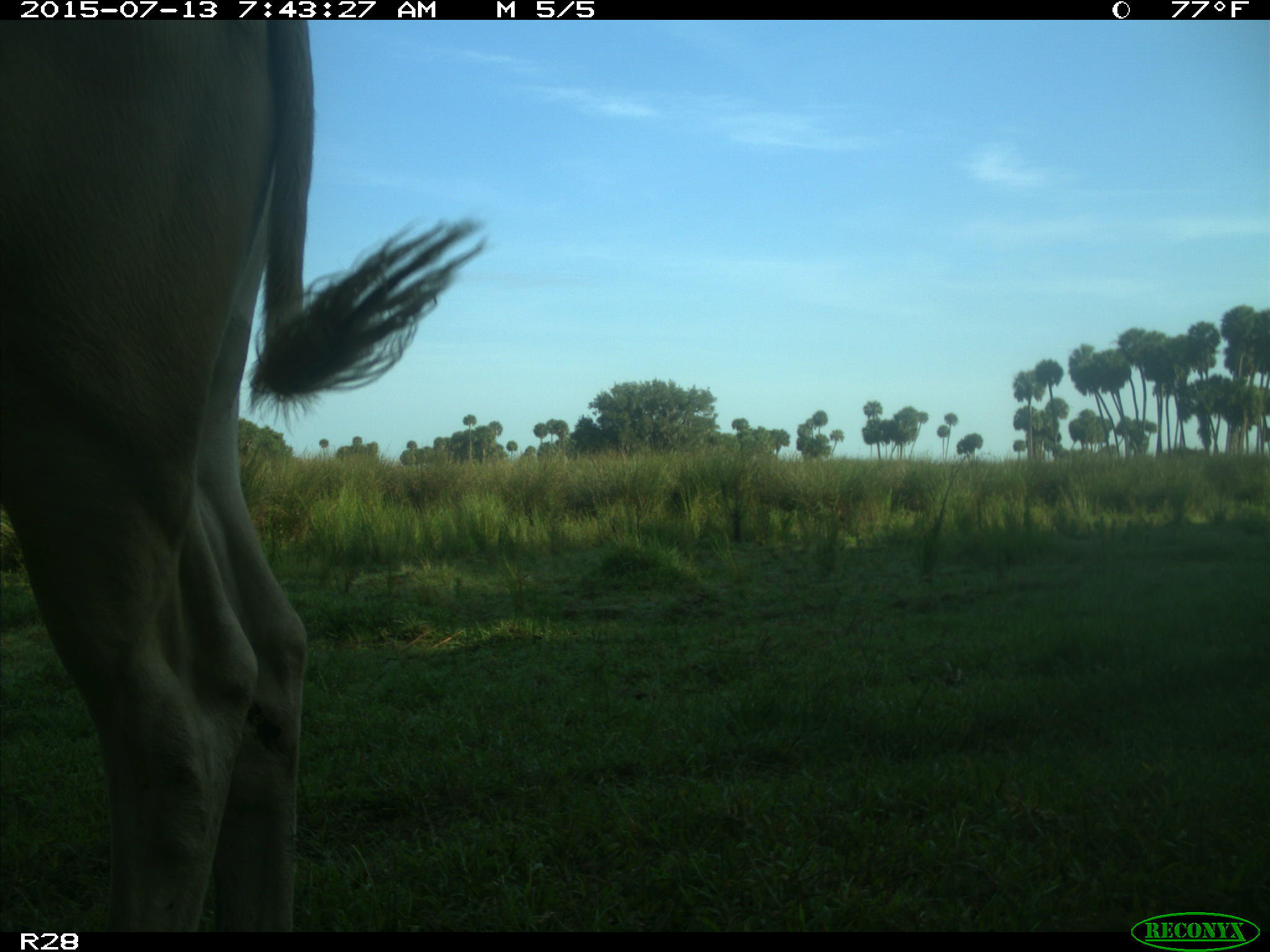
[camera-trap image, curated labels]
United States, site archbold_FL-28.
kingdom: Animalia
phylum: Chordata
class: Mammalia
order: Artiodactyla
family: Bovidae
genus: Bos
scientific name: Bos taurus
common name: domestic cow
Bos taurus (domestic cow).